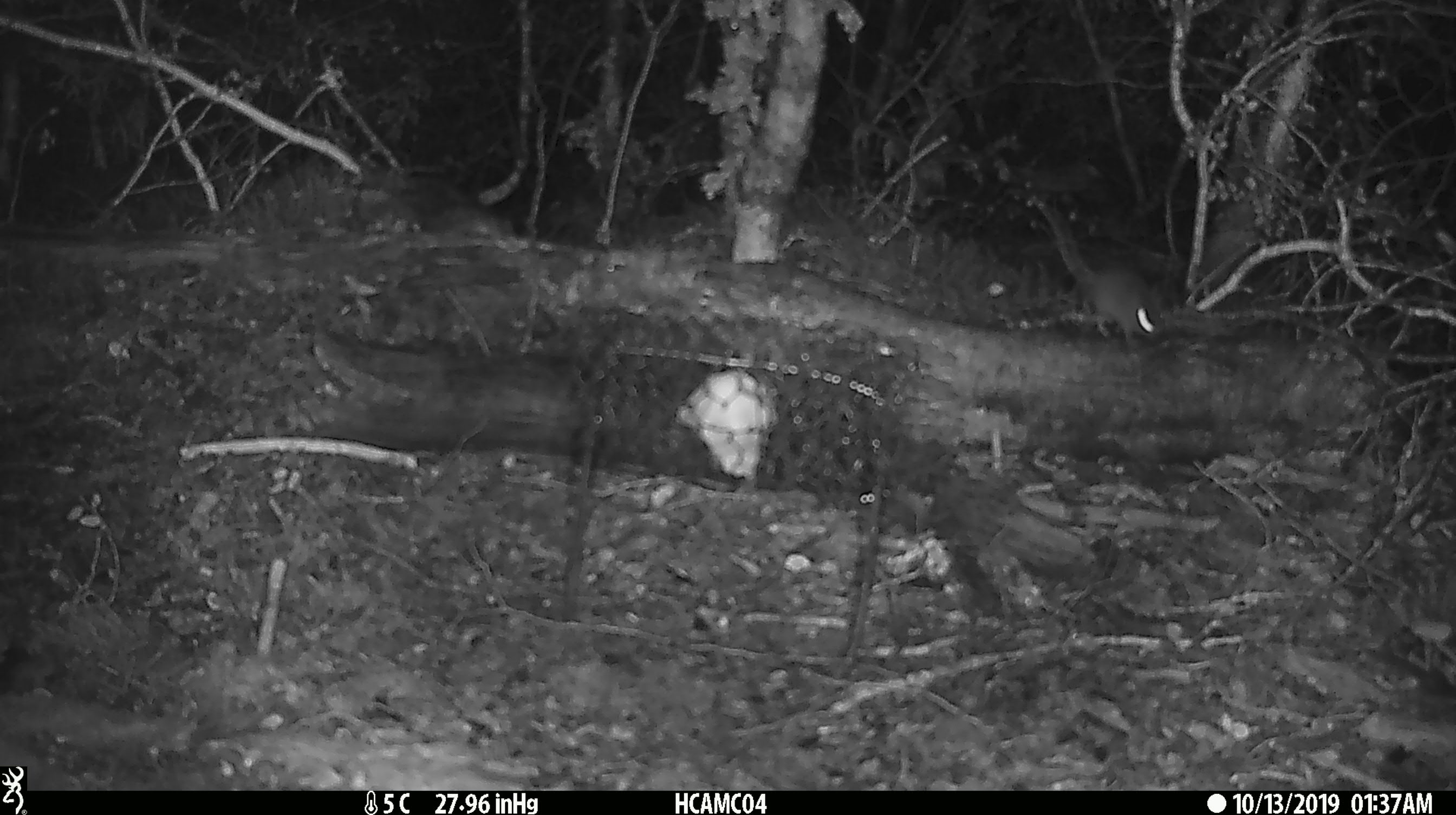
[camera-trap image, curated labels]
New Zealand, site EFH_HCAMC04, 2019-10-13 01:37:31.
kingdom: Animalia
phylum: Chordata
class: Mammalia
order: Rodentia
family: Muridae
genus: Mus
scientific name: Mus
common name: mouse